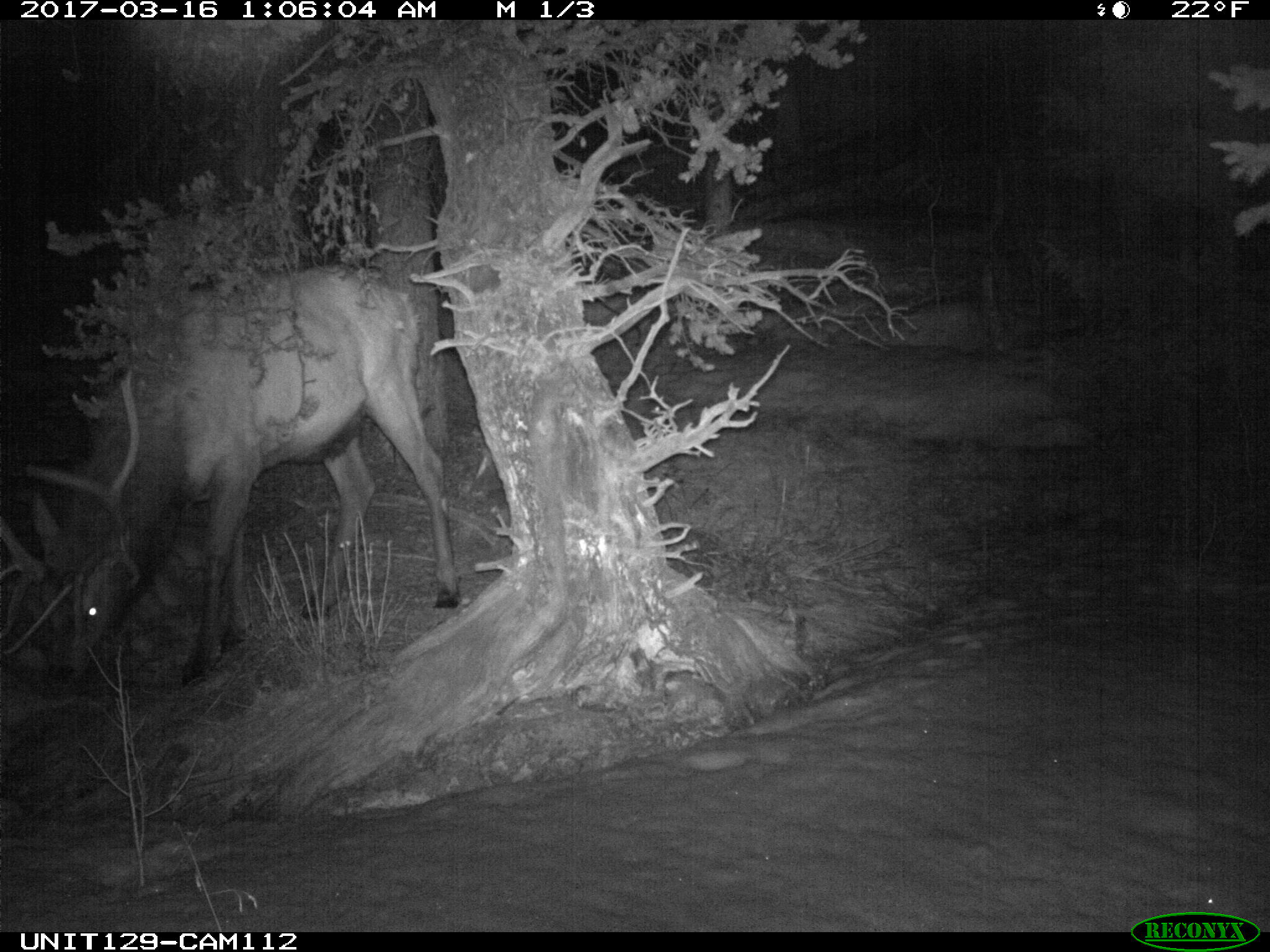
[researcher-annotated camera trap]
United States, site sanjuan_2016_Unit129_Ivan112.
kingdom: Animalia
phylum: Chordata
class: Mammalia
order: Artiodactyla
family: Cervidae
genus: Cervus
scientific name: Cervus elaphus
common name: red deer